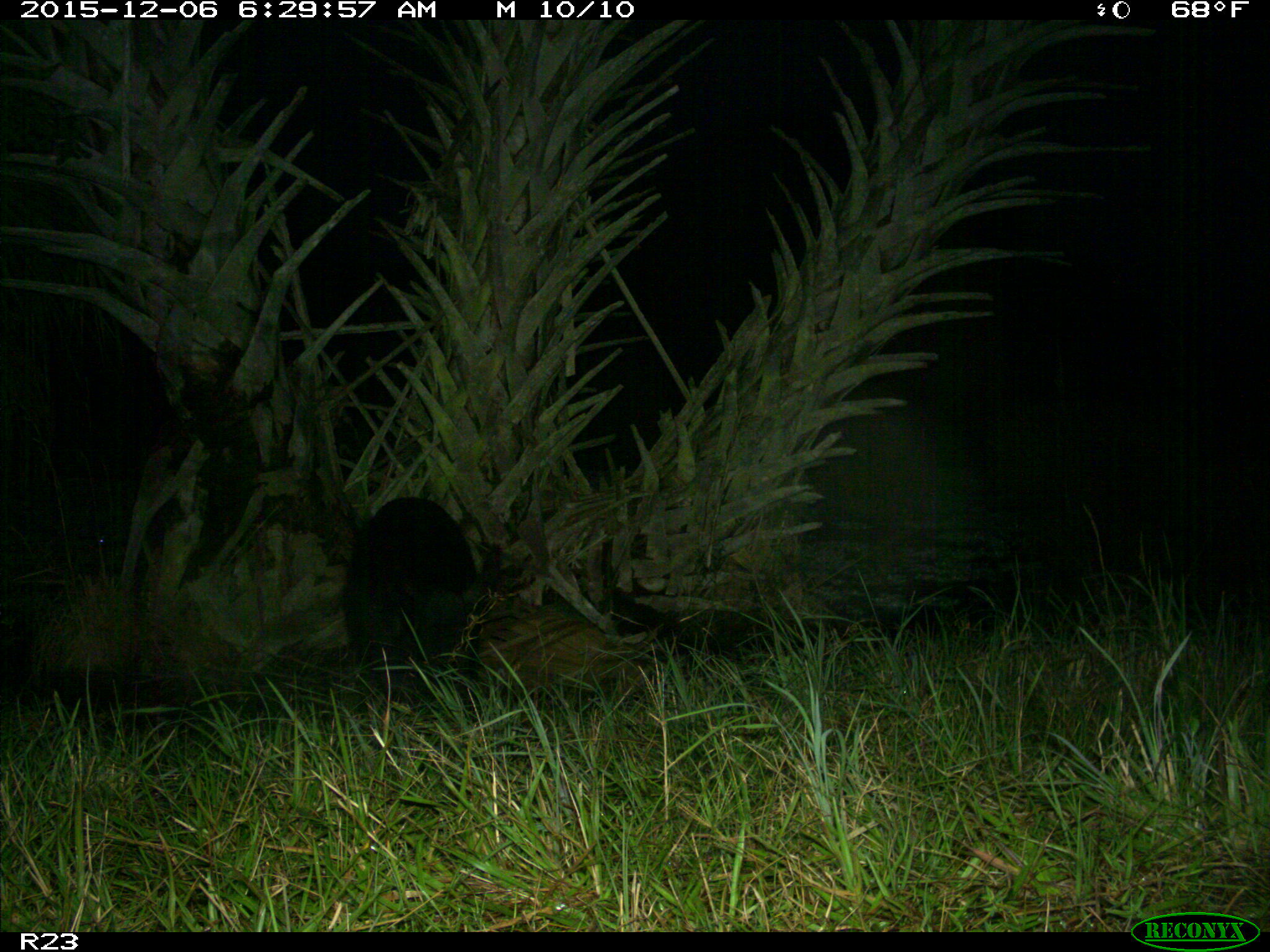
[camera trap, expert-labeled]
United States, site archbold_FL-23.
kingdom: Animalia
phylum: Chordata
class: Mammalia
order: Artiodactyla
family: Suidae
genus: Sus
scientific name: Sus scrofa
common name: wild boar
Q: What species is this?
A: Sus scrofa (wild boar).